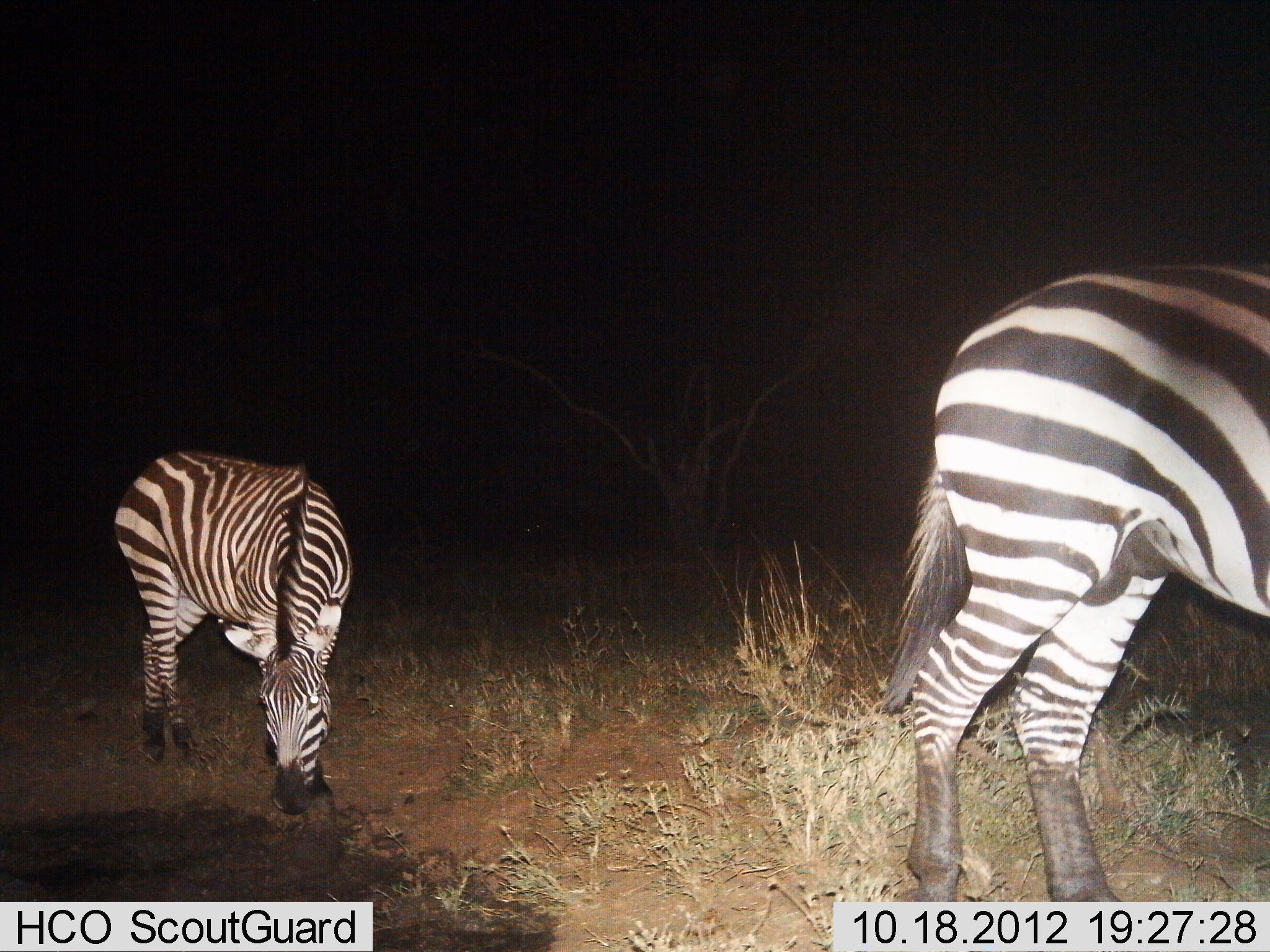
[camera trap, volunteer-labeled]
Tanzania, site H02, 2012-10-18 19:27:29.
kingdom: Animalia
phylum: Chordata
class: Mammalia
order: Perissodactyla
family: Equidae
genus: Equus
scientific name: Equus quagga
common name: plains zebra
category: zebra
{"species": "zebra (plains zebra) (Equus quagga)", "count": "2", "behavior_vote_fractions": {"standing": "50%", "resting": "0%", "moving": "10%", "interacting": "0%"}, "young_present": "10%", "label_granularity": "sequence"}